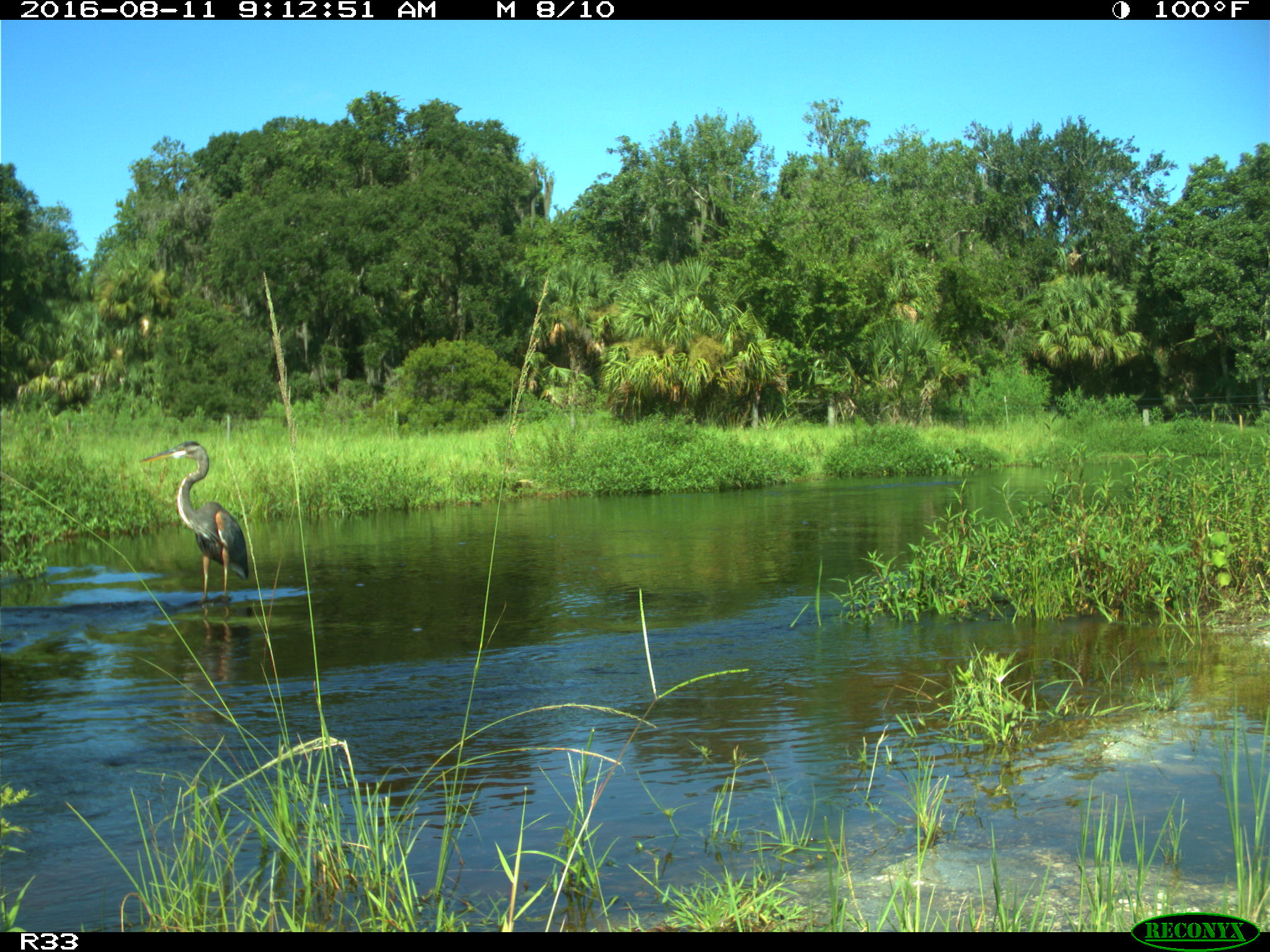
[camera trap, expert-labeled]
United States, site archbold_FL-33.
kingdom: Animalia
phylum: Chordata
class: Aves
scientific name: Aves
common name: birds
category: unidentified bird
Unidentified bird (birds) (Aves).